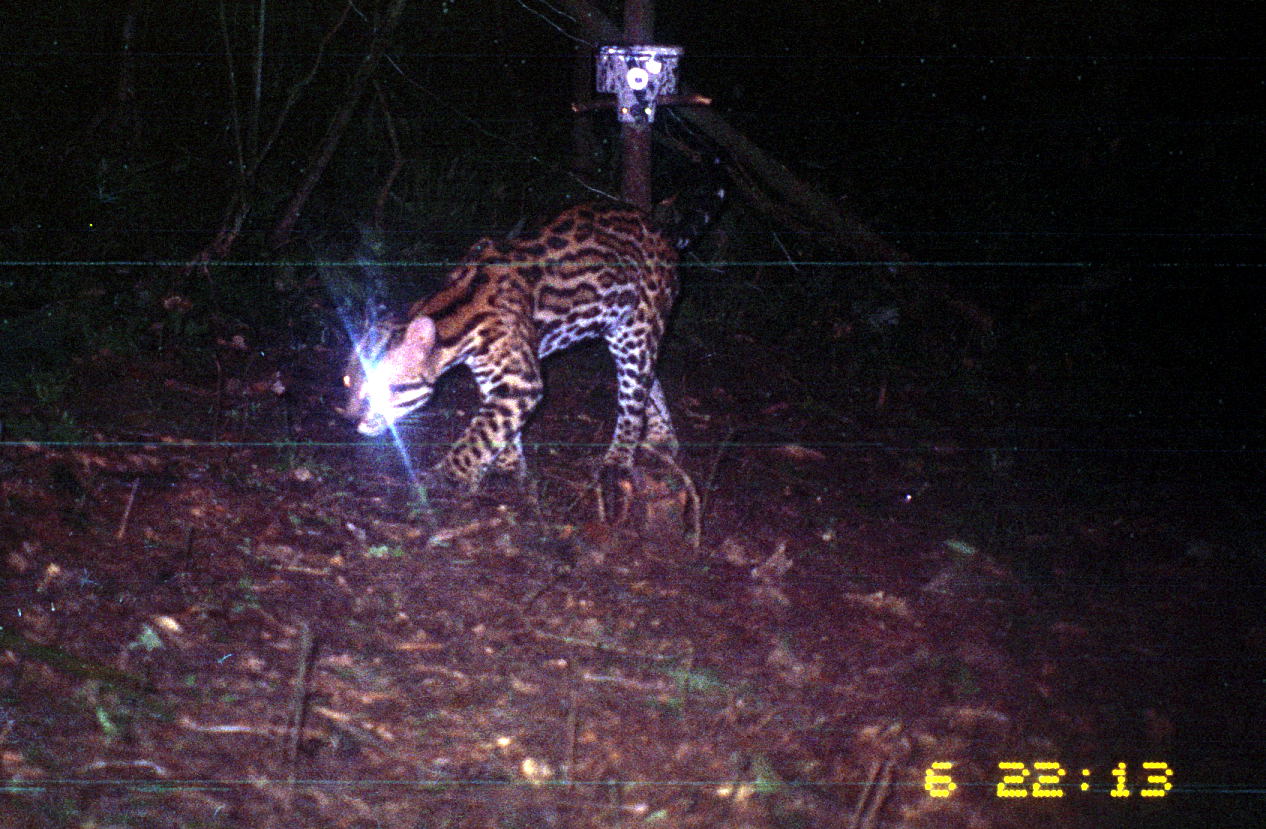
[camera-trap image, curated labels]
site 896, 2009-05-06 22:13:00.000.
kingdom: Animalia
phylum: Chordata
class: Mammalia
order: Carnivora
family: Felidae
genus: Leopardus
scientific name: Leopardus pardalis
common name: ocelot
Leopardus pardalis (ocelot).